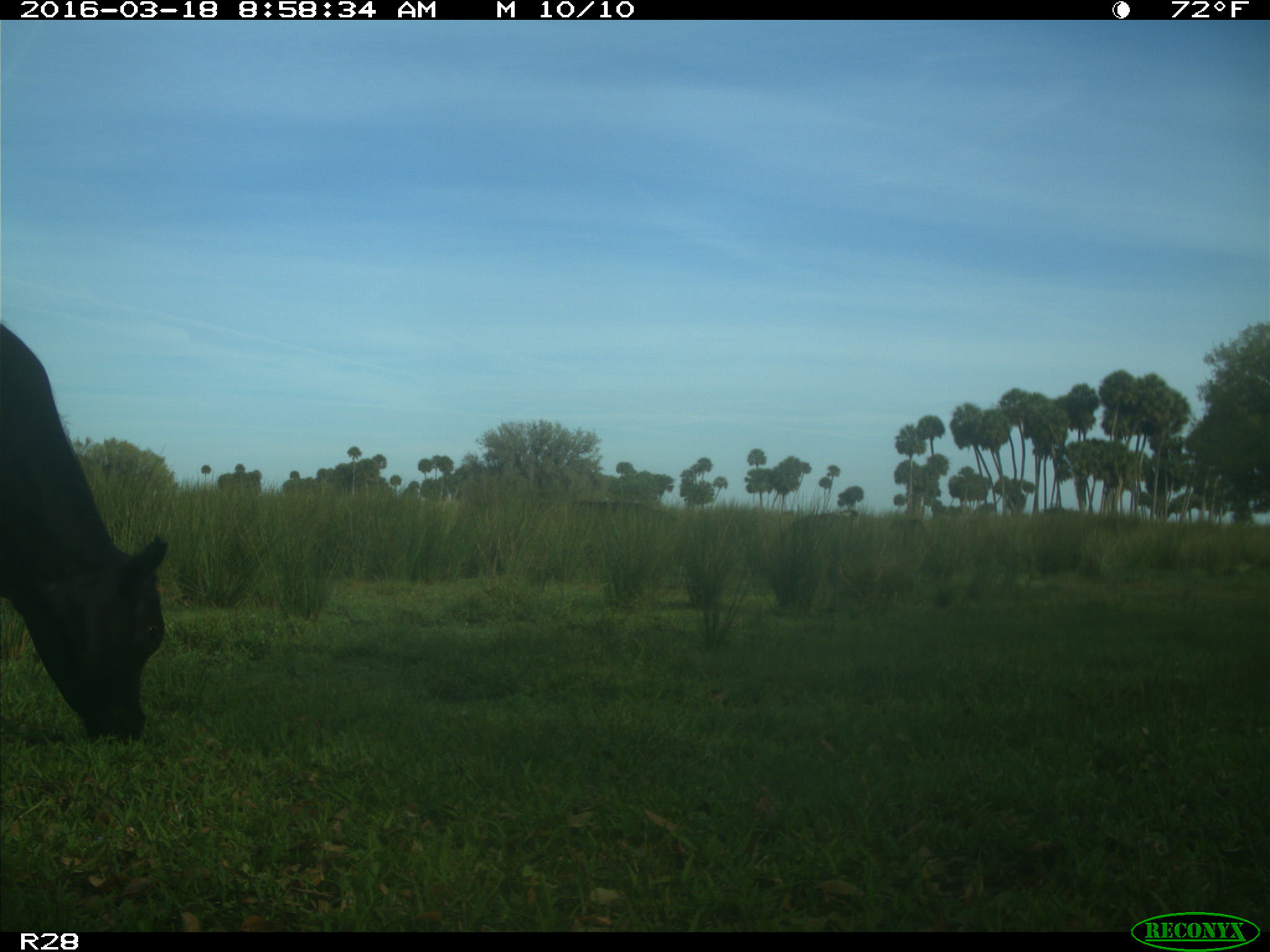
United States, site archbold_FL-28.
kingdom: Animalia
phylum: Chordata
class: Mammalia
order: Artiodactyla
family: Bovidae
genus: Bos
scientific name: Bos taurus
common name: domestic cow